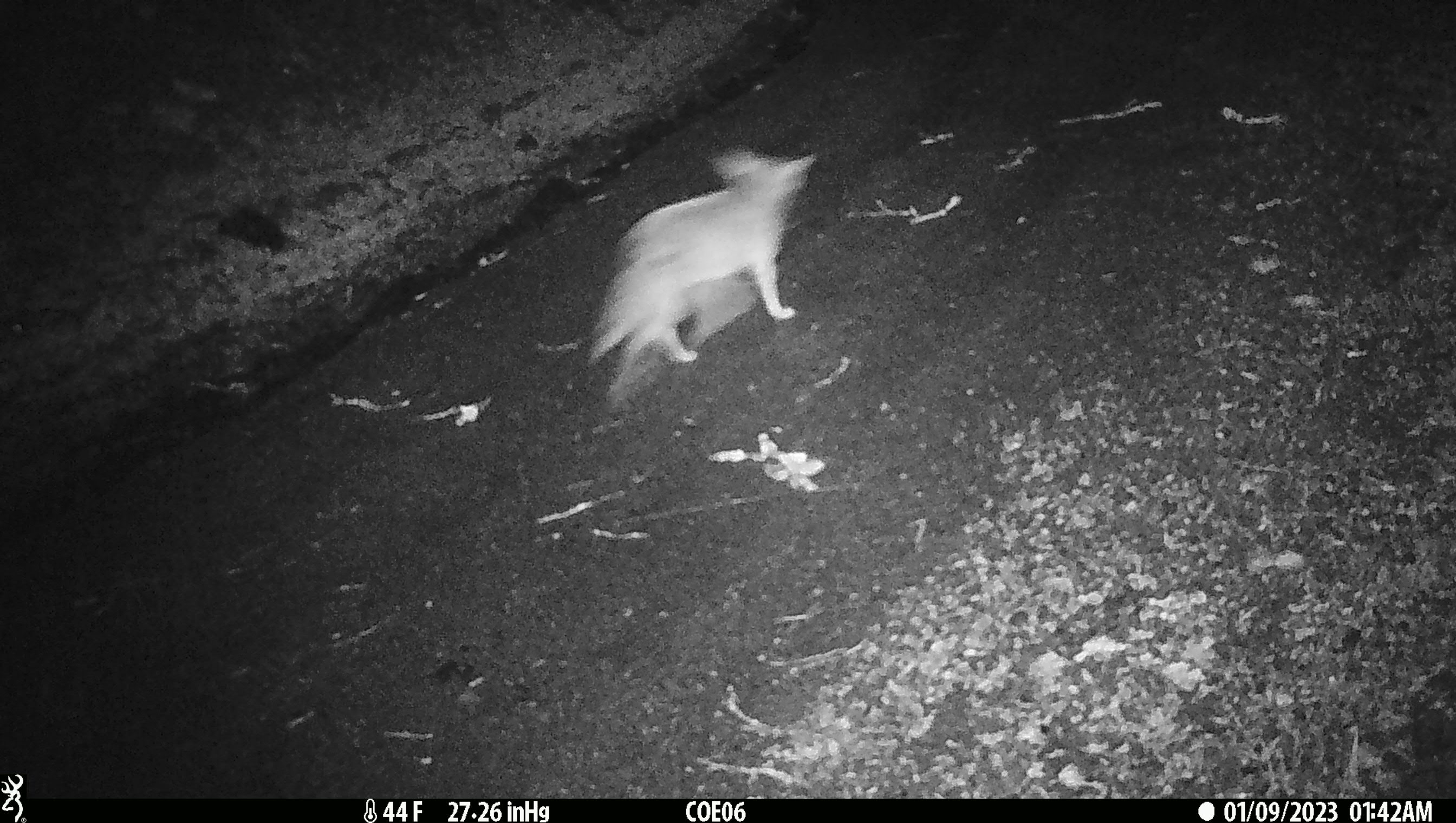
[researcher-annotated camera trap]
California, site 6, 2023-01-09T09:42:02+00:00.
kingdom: Animalia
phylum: Chordata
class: Mammalia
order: Carnivora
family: Canidae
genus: Canis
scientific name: Canis latrans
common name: coyote